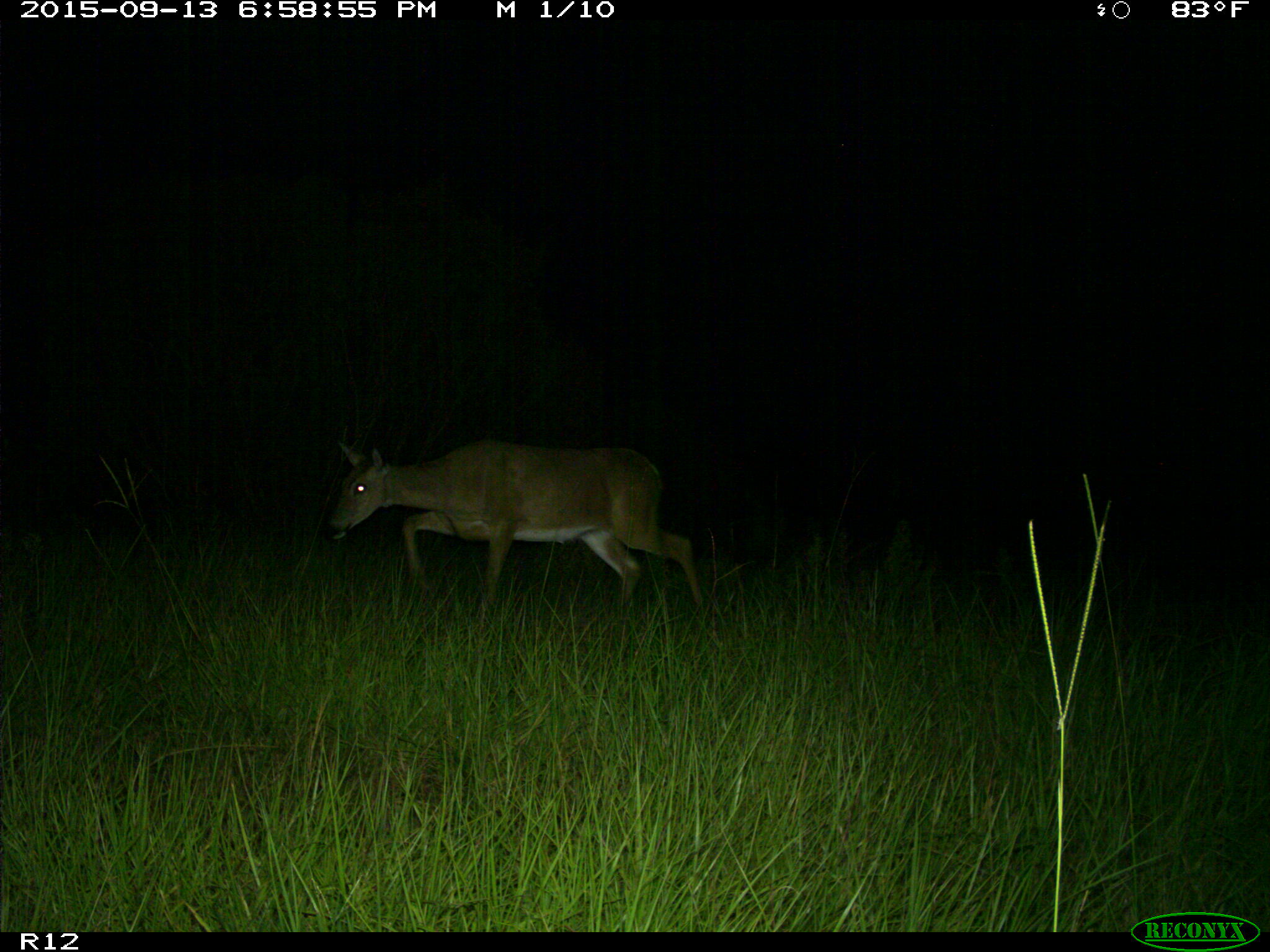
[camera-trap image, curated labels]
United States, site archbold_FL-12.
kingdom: Animalia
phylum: Chordata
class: Mammalia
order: Artiodactyla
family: Cervidae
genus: Odocoileus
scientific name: Odocoileus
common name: deer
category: unidentified deer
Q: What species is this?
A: Unidentified deer (deer) (Odocoileus).